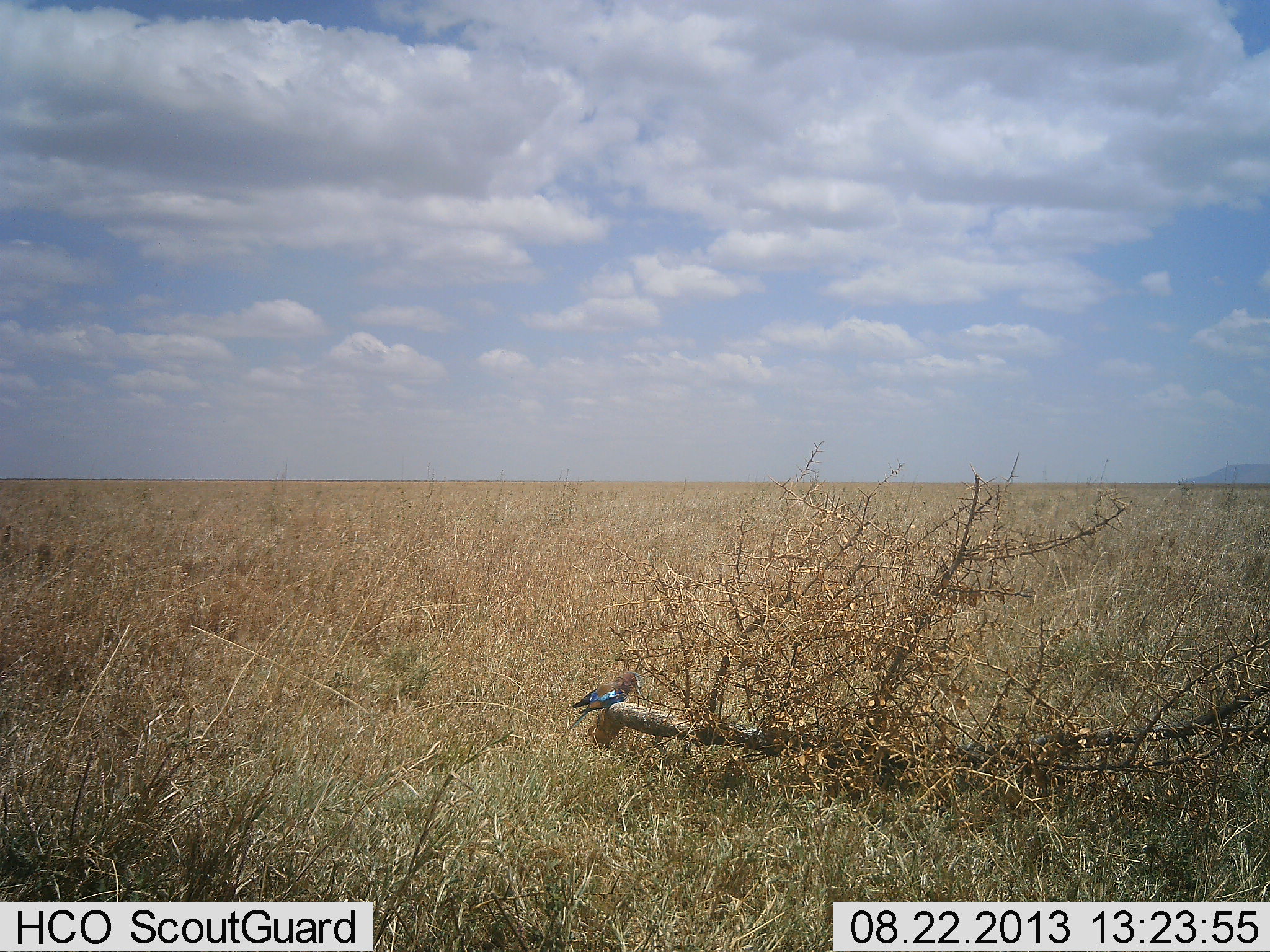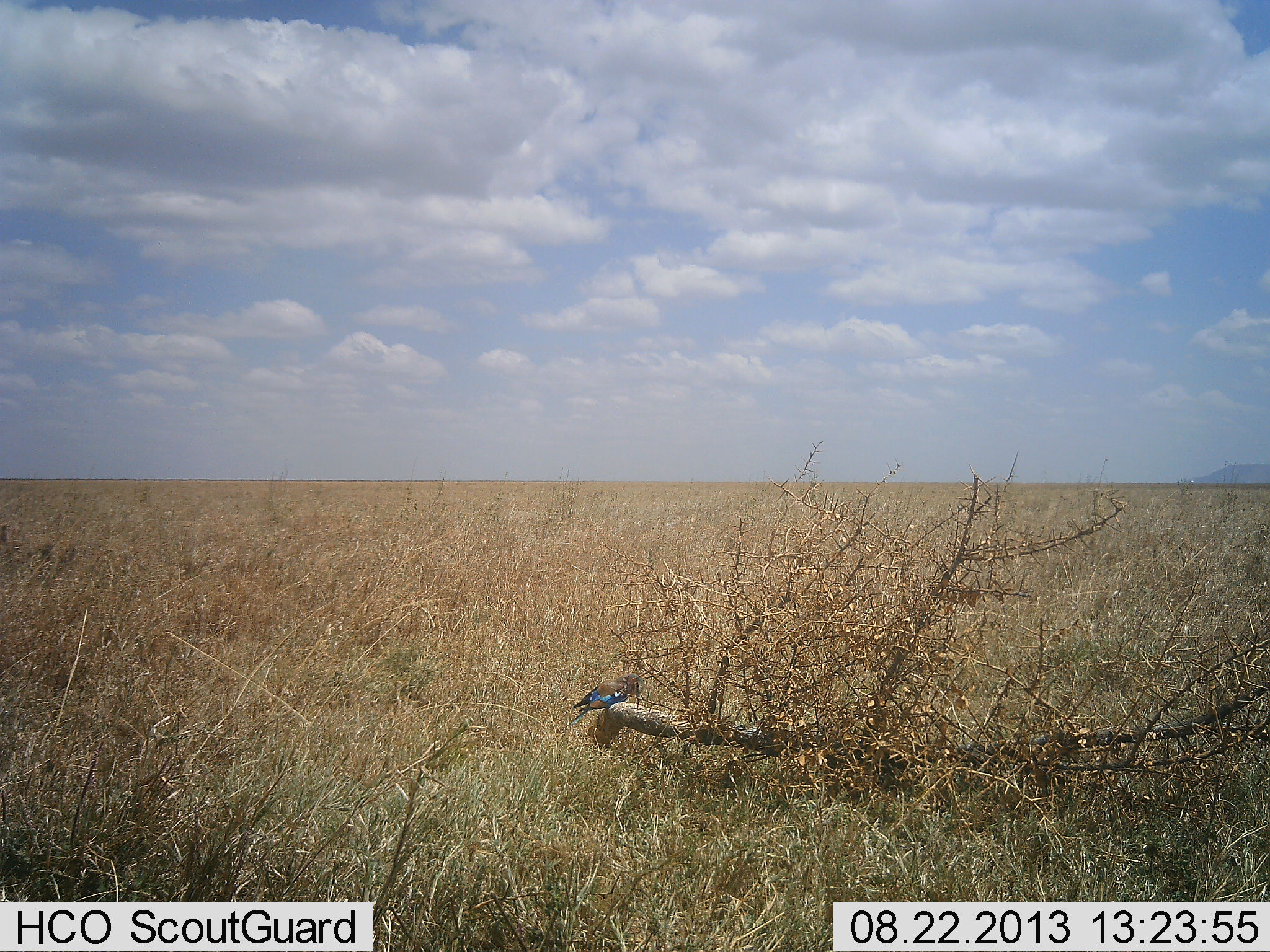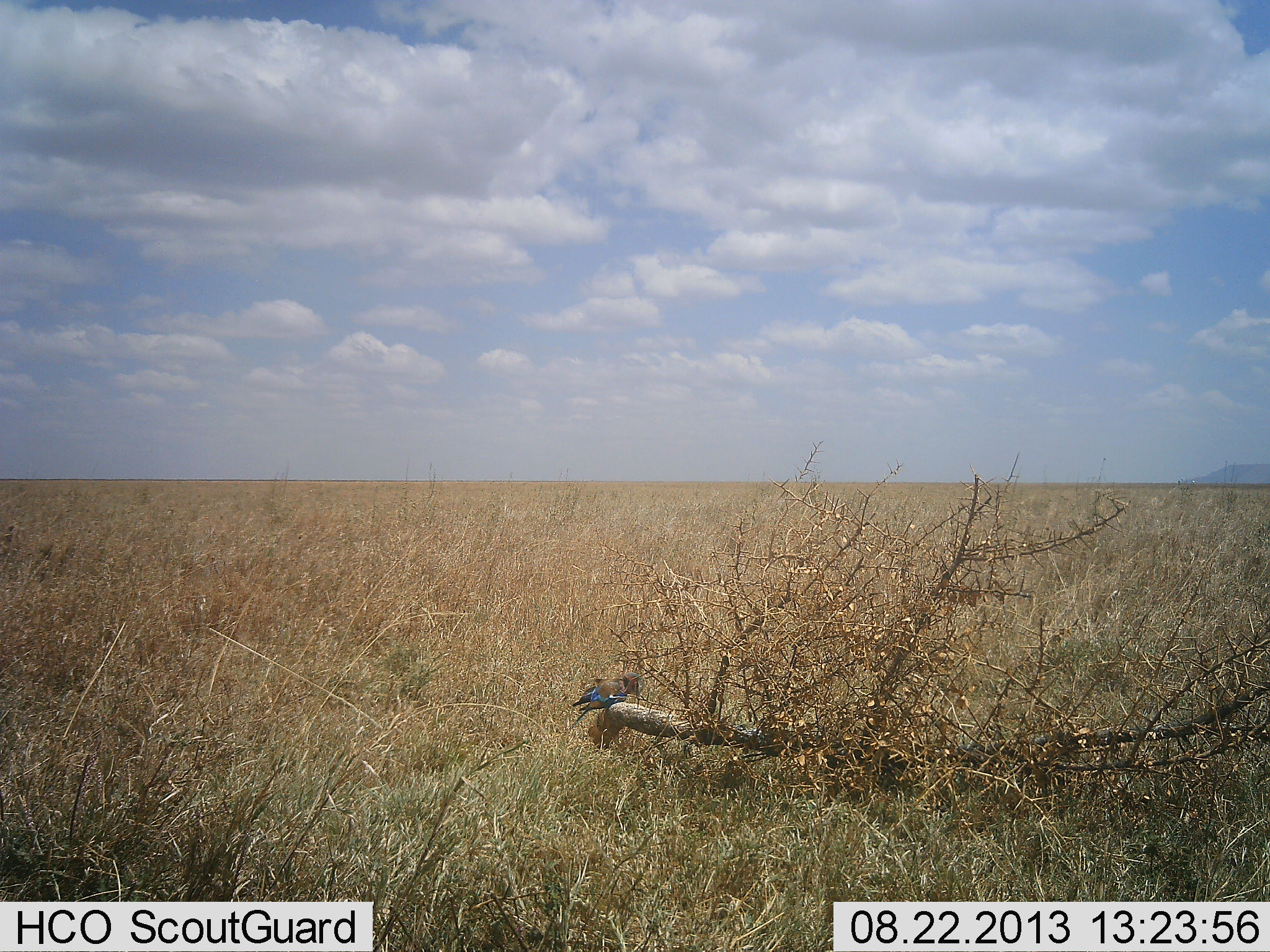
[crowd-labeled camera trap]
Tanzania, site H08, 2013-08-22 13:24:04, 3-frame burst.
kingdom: Animalia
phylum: Chordata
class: Aves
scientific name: Aves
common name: bird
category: otherbird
Otherbird (bird) (Aves), count 1. Behavior (volunteer vote fractions): standing 60%, resting 40%, moving 0%, interacting 0%. Young present (vote fraction): 0%. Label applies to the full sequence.